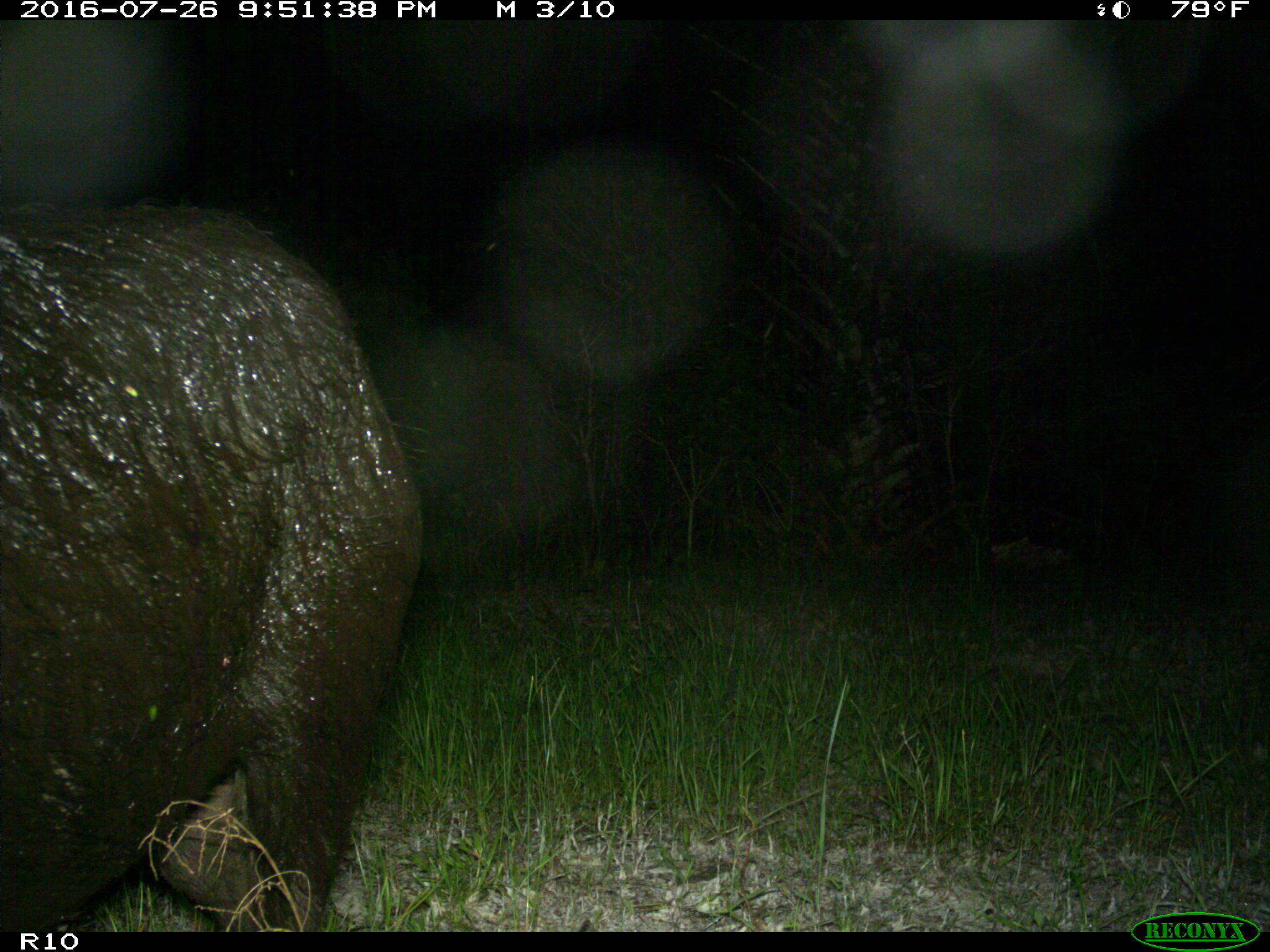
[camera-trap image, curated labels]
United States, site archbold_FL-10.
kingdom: Animalia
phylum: Chordata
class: Mammalia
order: Artiodactyla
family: Suidae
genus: Sus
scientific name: Sus scrofa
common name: wild boar